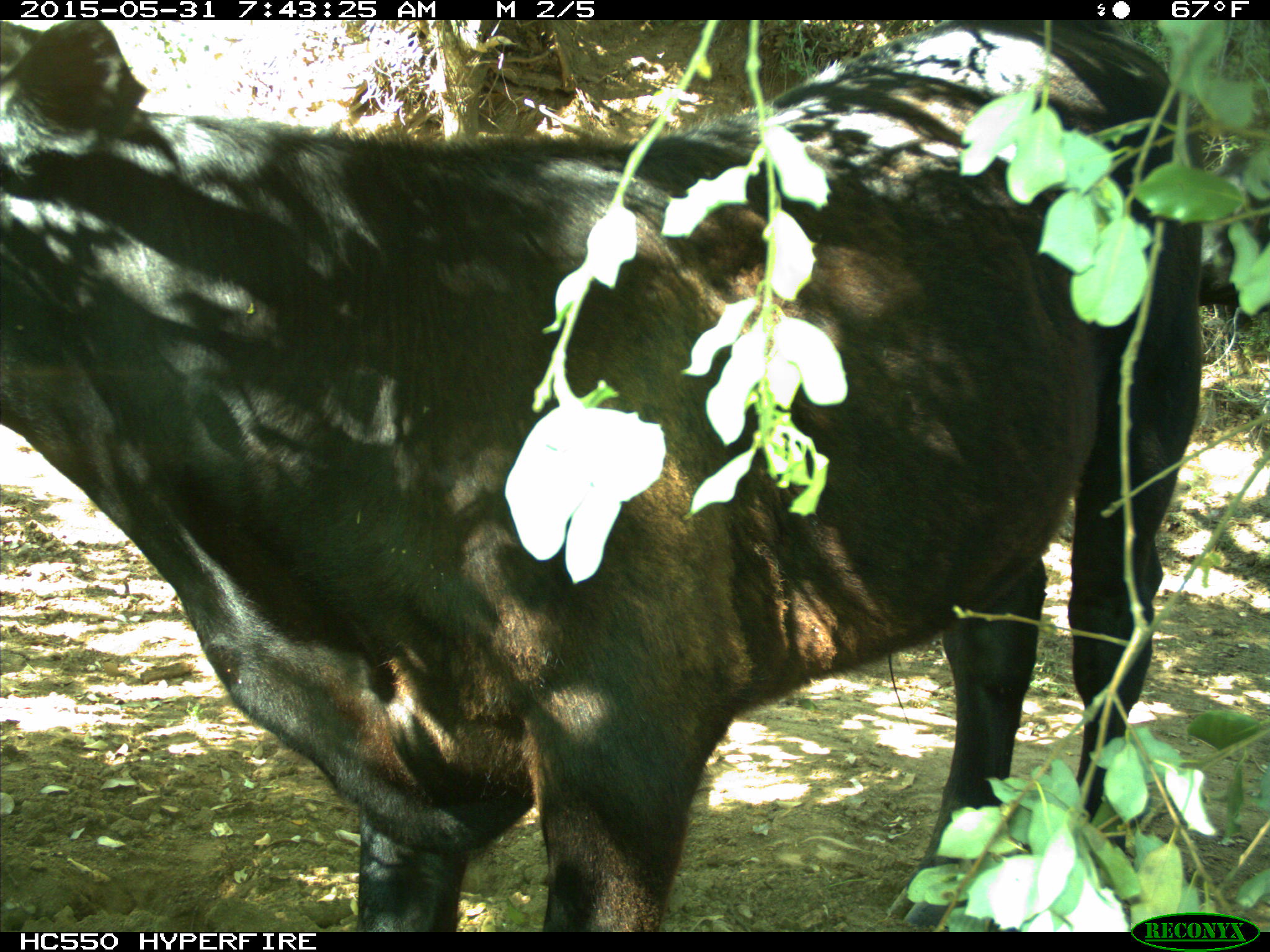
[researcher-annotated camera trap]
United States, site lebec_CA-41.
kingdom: Animalia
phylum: Chordata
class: Mammalia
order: Artiodactyla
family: Bovidae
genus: Bos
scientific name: Bos taurus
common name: domestic cow